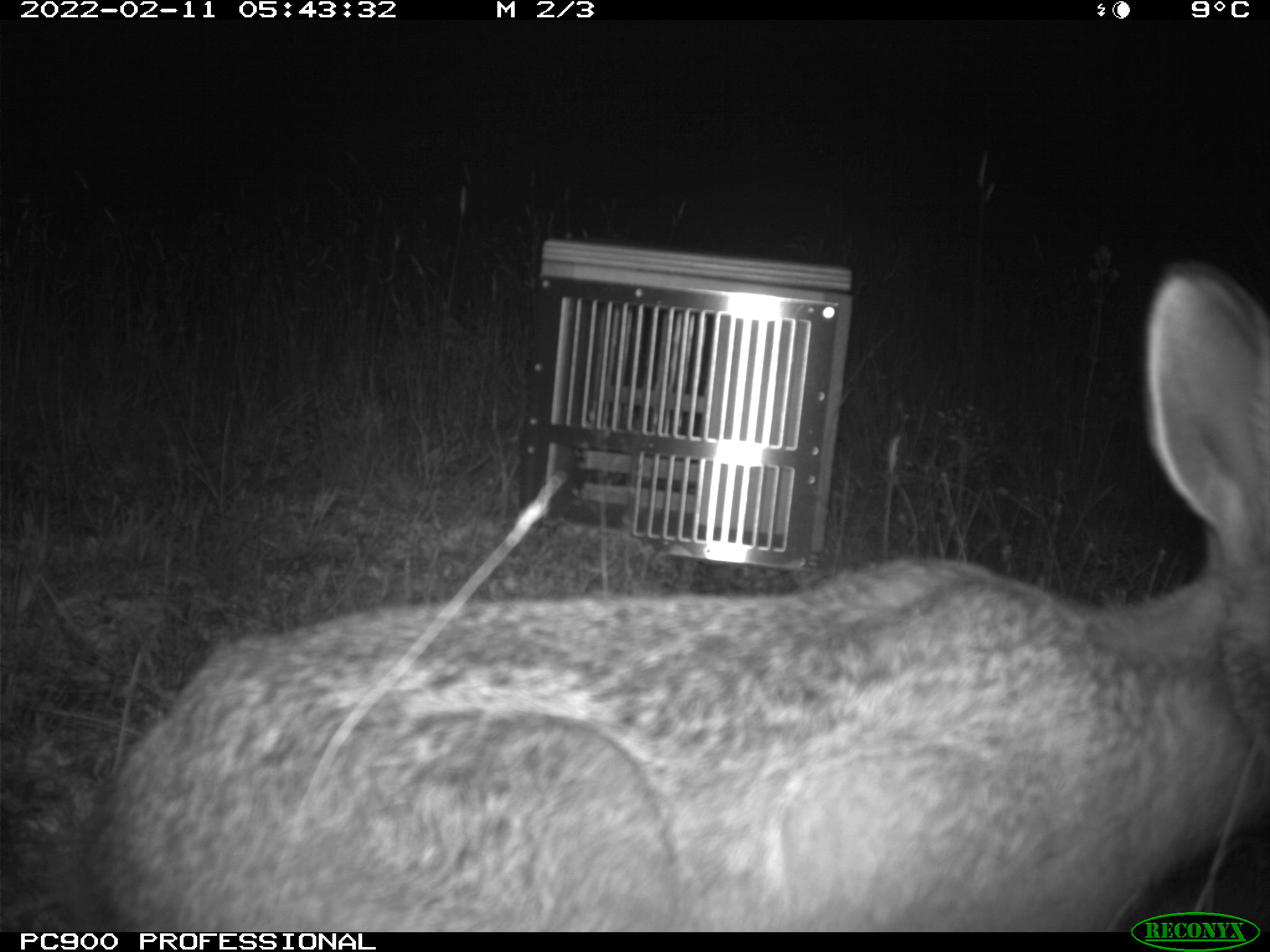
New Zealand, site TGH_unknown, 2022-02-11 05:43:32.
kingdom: Animalia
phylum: Chordata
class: Mammalia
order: Lagomorpha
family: Leporidae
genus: Lepus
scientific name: Lepus europaeus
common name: brown hare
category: hare